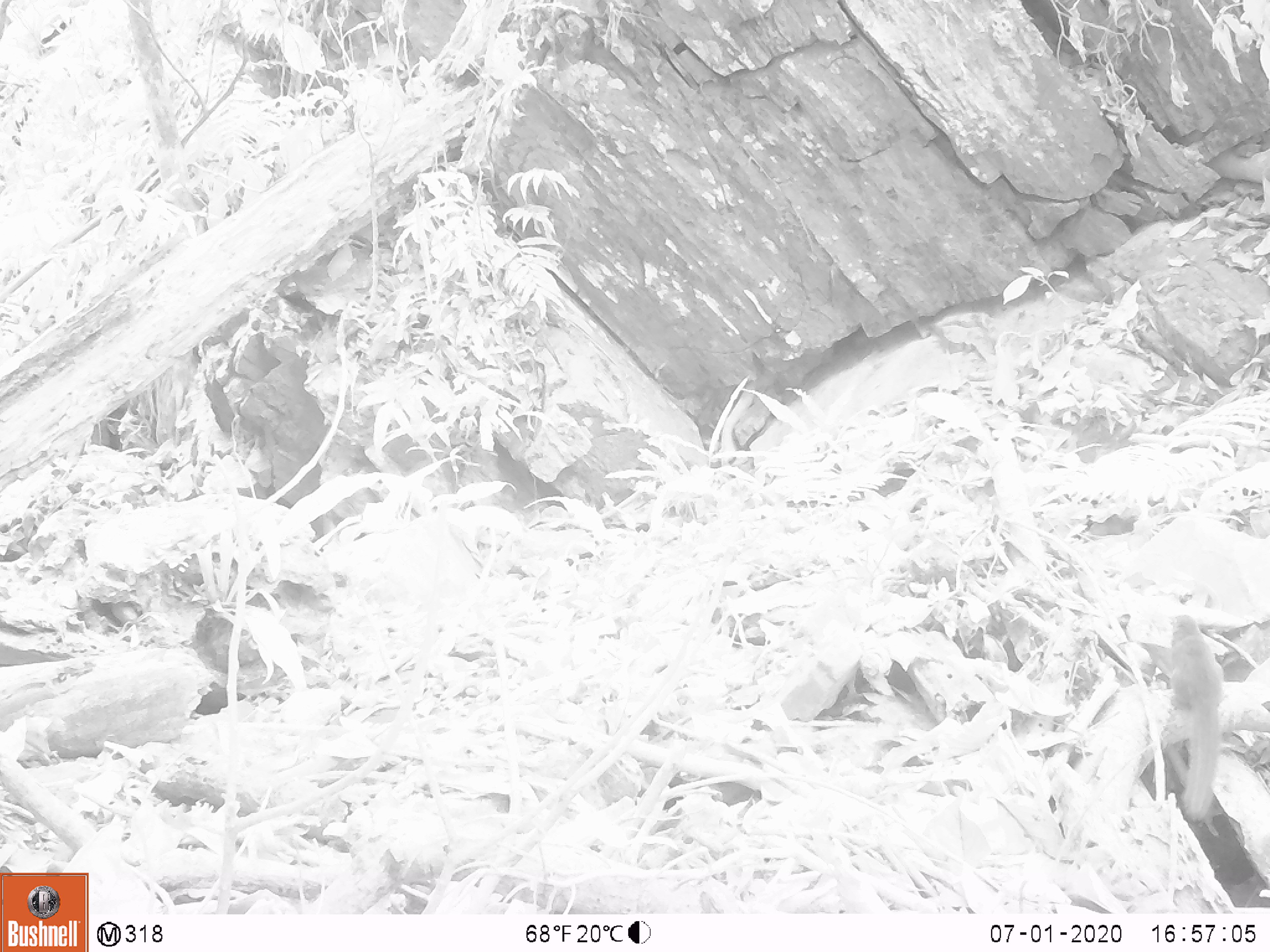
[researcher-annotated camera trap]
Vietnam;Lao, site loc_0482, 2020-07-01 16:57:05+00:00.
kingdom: Animalia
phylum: Chordata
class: Mammalia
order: Scandentia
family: Tupaiidae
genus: Tupaia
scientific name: Tupaia belangeri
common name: northern treeshrew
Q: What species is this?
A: Northern treeshrew (Tupaia belangeri).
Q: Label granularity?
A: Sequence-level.